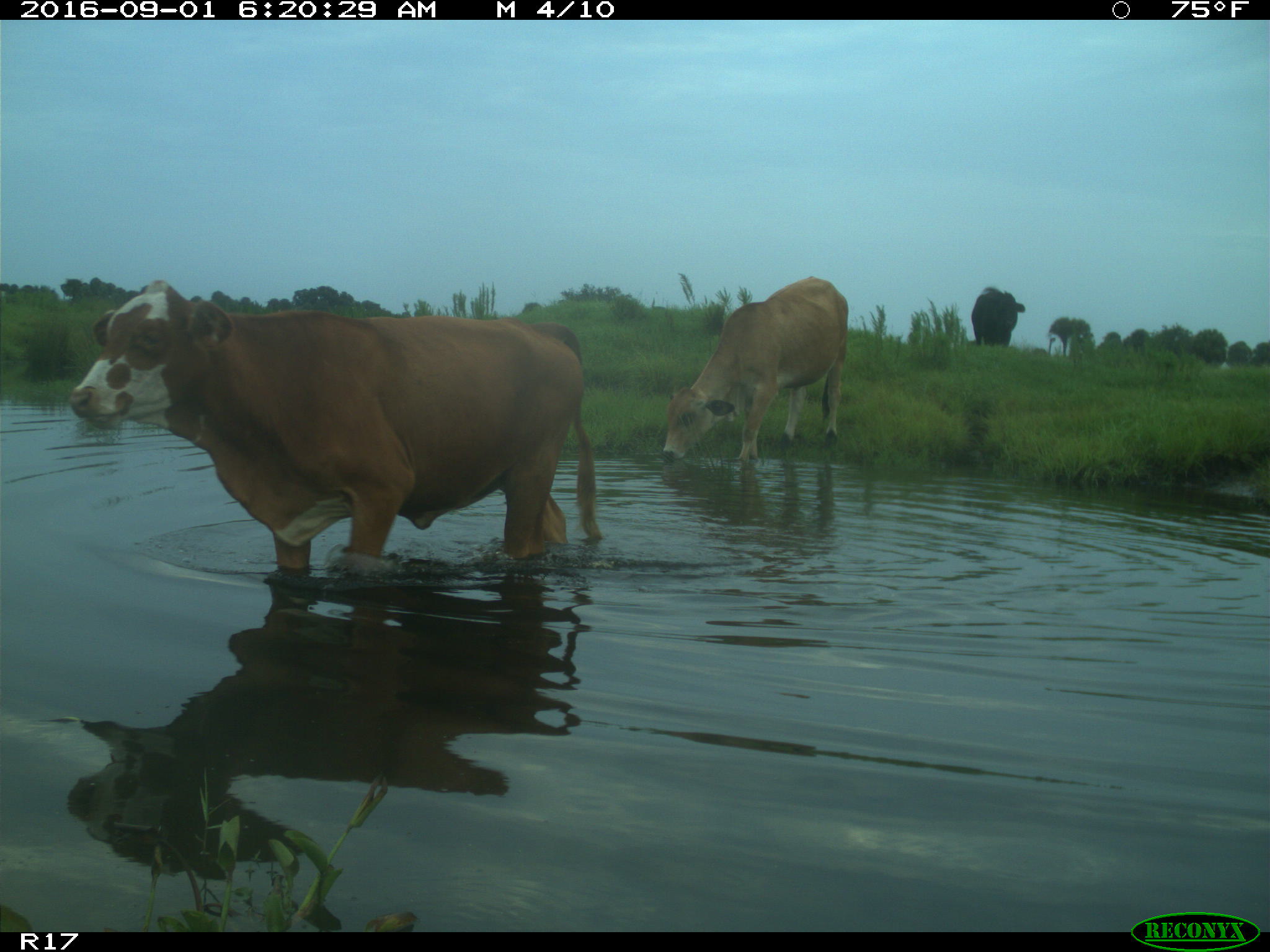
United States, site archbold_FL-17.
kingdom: Animalia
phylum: Chordata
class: Mammalia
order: Artiodactyla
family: Bovidae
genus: Bos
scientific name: Bos taurus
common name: domestic cow